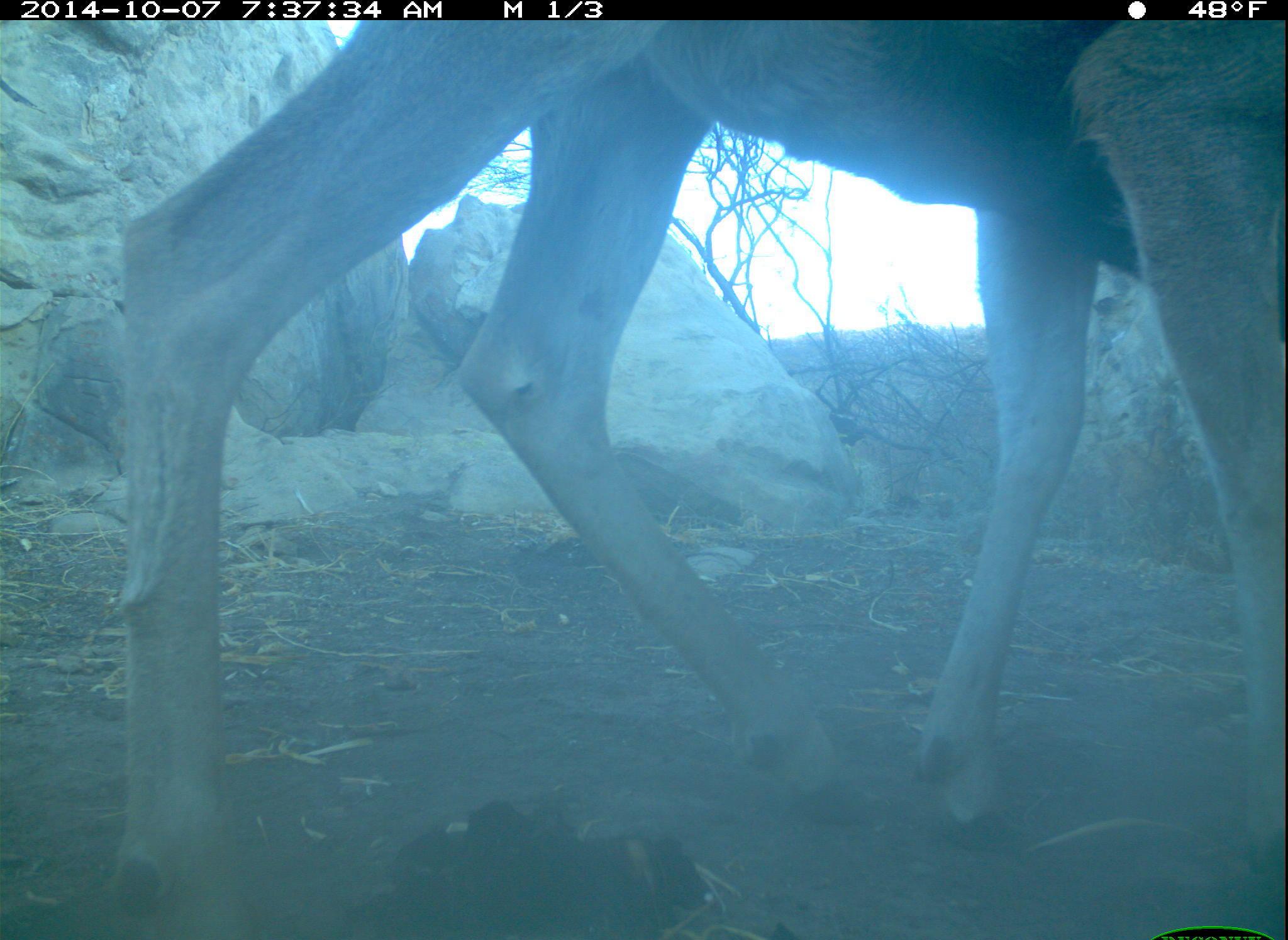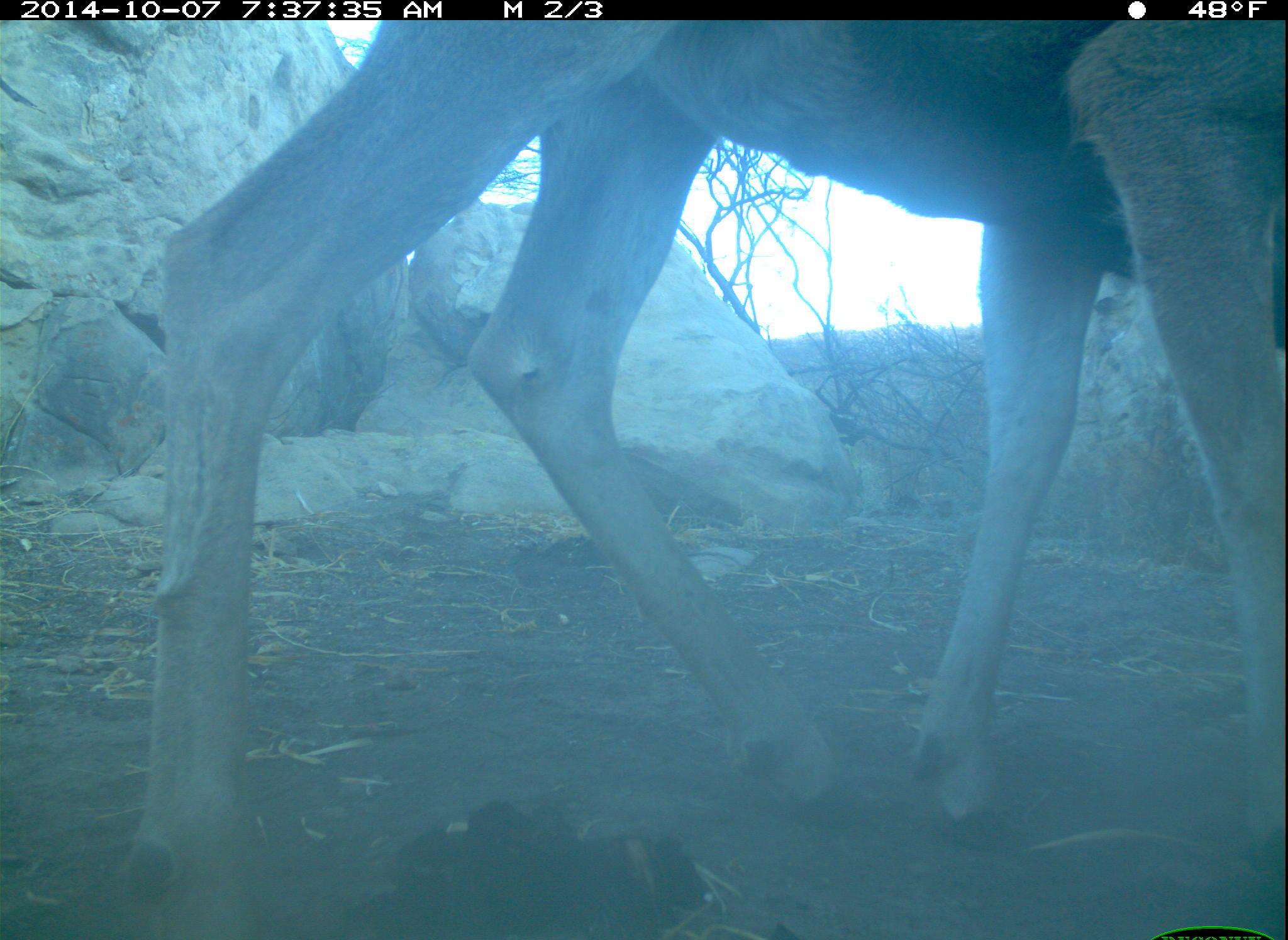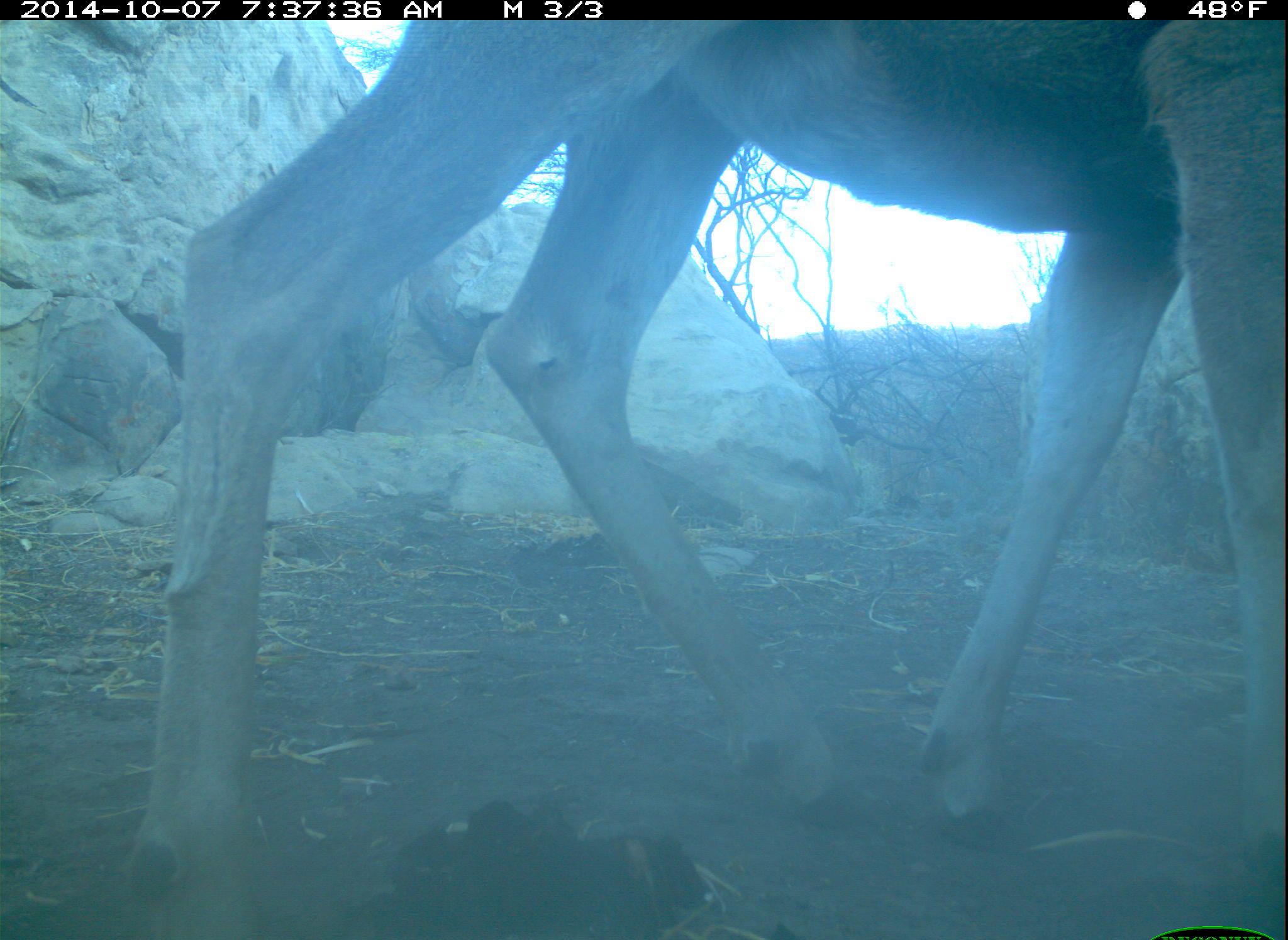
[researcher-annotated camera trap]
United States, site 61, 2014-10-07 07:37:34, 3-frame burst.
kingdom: Animalia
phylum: Chordata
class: Mammalia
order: Artiodactyla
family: Cervidae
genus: Odocoileus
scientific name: Odocoileus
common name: deer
Deer (Odocoileus).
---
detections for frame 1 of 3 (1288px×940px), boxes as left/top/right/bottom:
deer: 95/13/1286/929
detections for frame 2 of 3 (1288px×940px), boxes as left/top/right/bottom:
deer: 109/34/1283/934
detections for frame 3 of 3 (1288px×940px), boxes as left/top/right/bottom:
deer: 101/16/1286/937